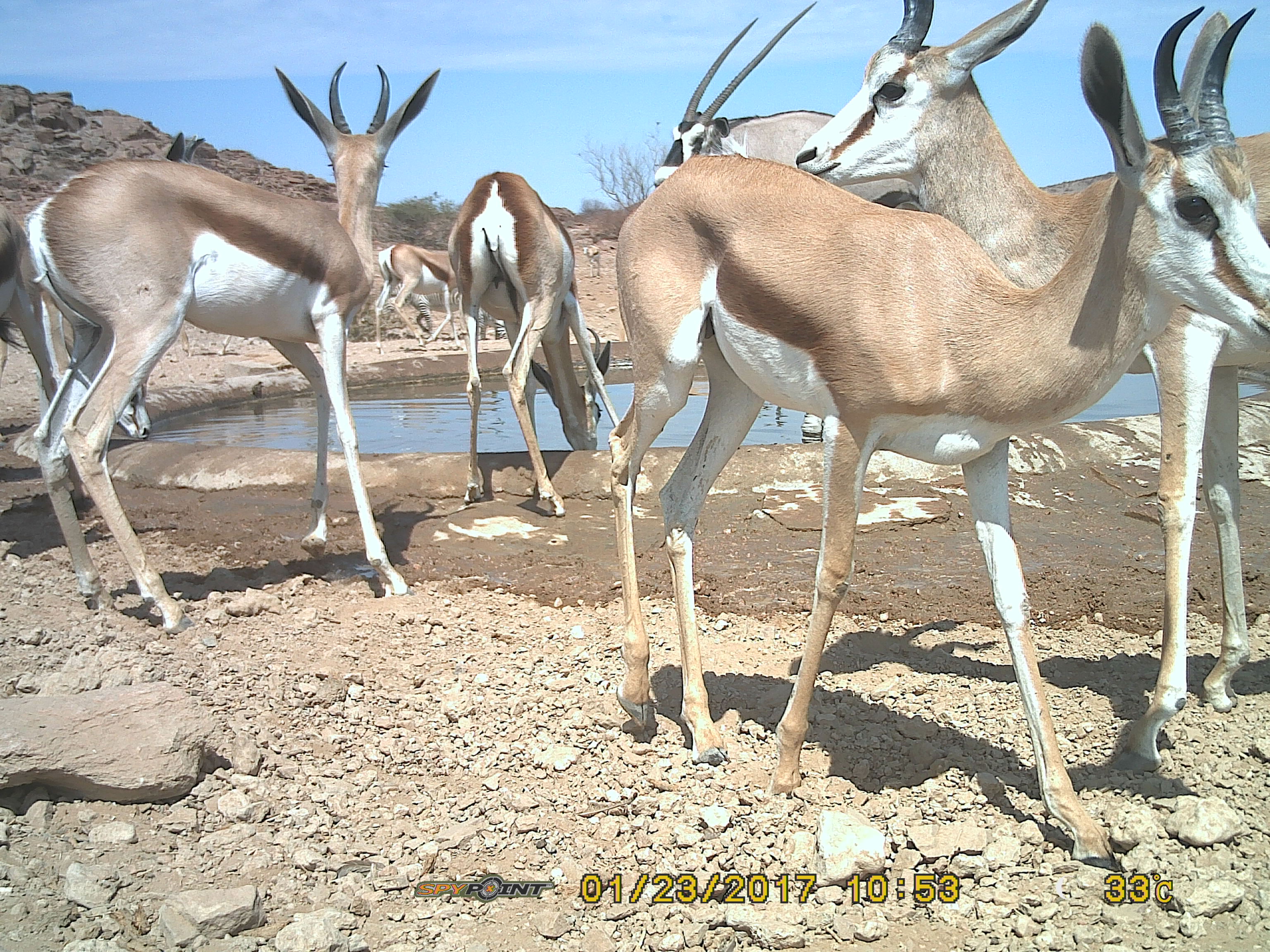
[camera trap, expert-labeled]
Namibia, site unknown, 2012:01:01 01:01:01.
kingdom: Animalia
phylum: Chordata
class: Mammalia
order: Artiodactyla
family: Bovidae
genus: Antidorcas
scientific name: Antidorcas marsupialis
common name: springbok